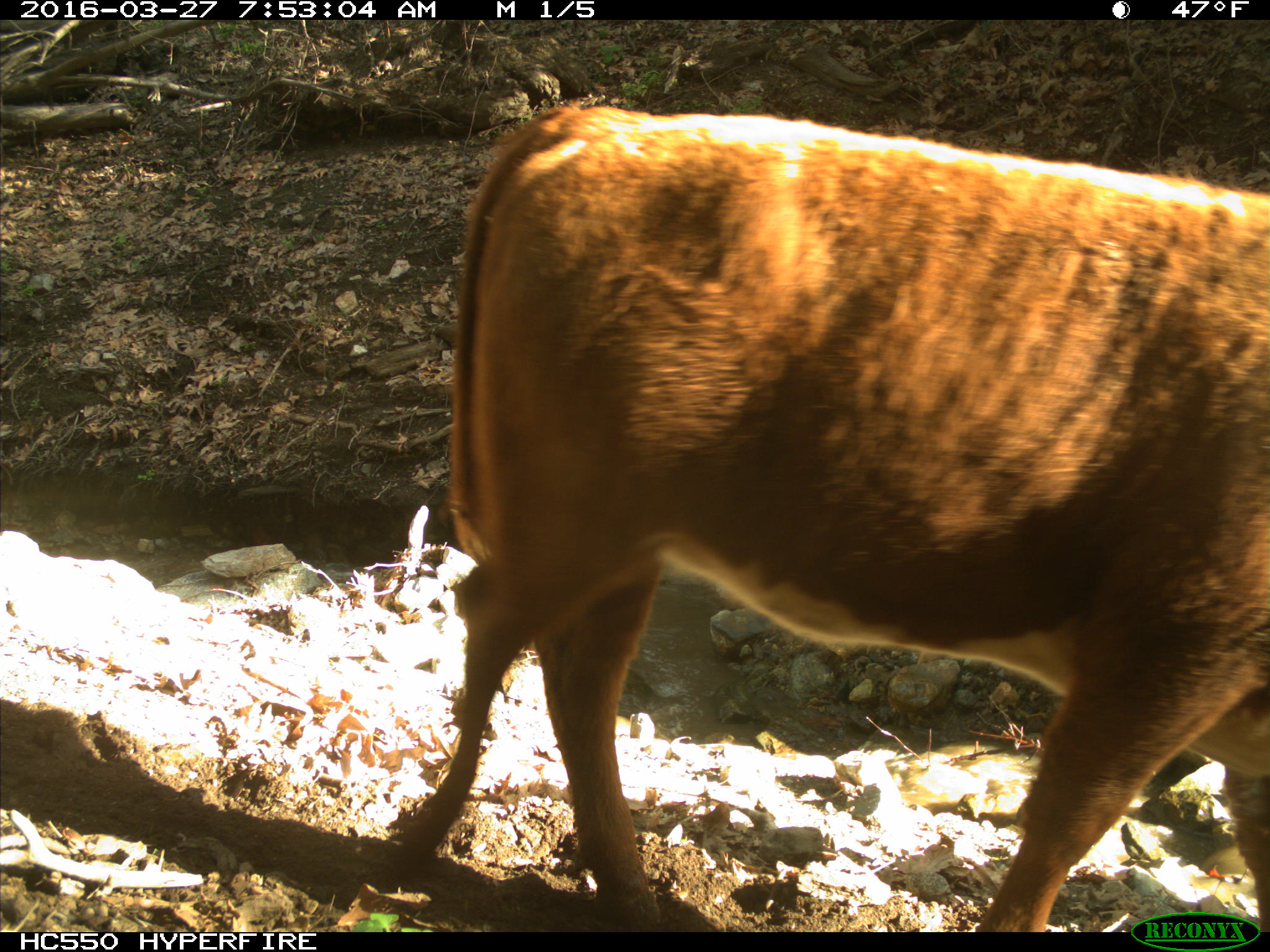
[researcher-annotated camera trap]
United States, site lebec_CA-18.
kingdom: Animalia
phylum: Chordata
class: Mammalia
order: Artiodactyla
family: Bovidae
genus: Bos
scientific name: Bos taurus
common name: domestic cow